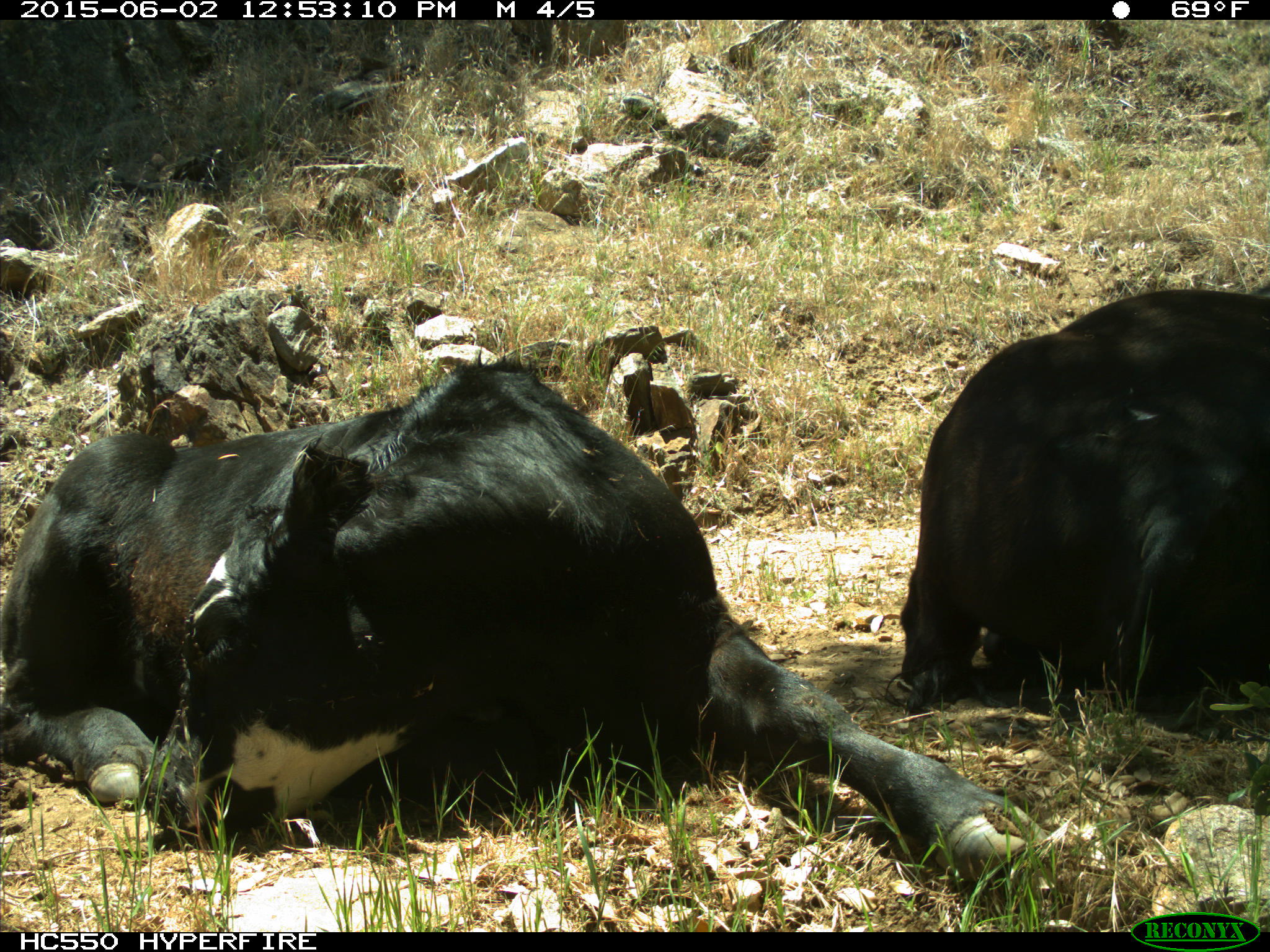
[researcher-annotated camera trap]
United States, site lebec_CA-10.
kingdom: Animalia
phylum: Chordata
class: Mammalia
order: Artiodactyla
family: Bovidae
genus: Bos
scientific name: Bos taurus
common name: domestic cow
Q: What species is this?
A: Bos taurus (domestic cow).